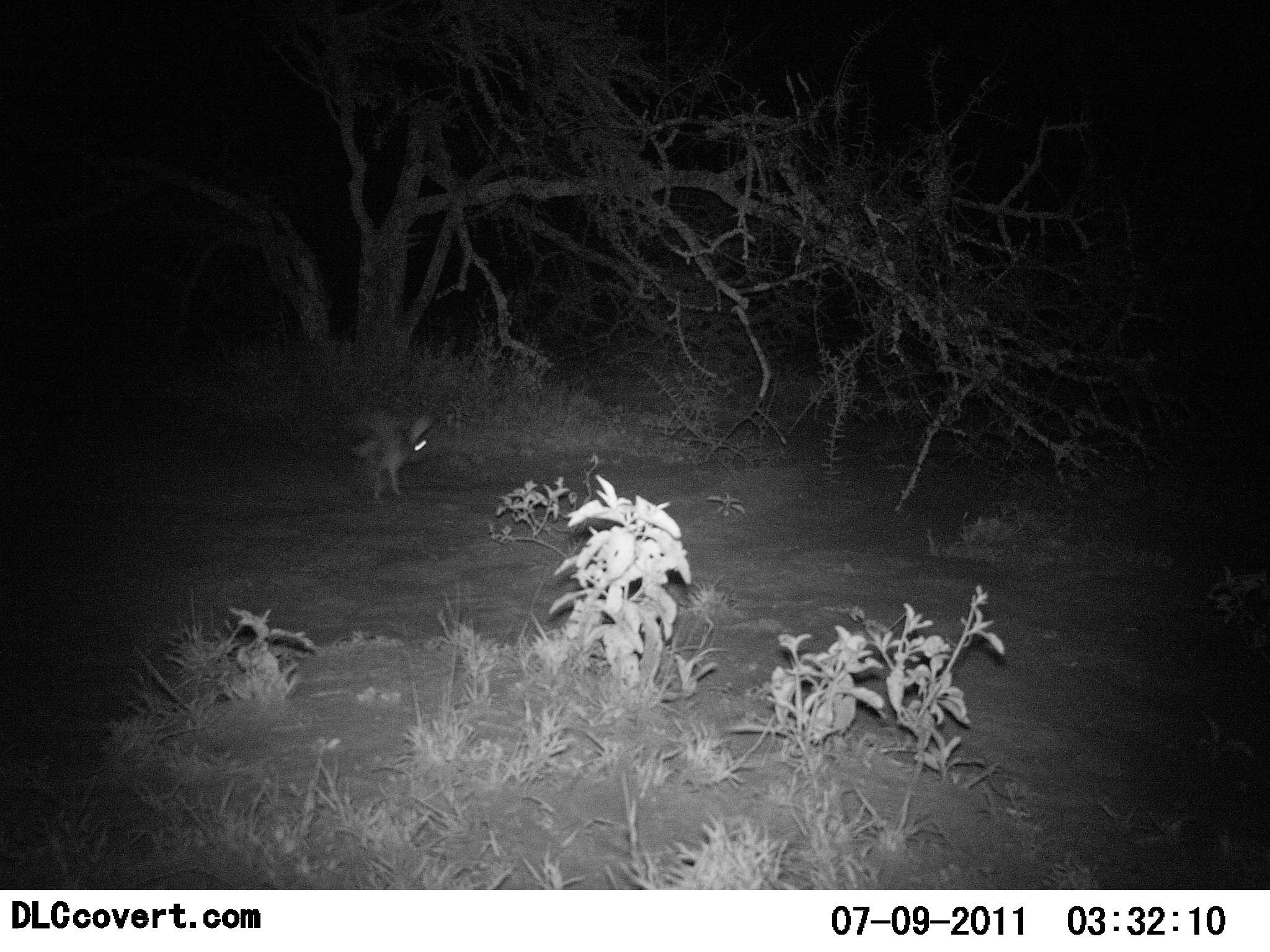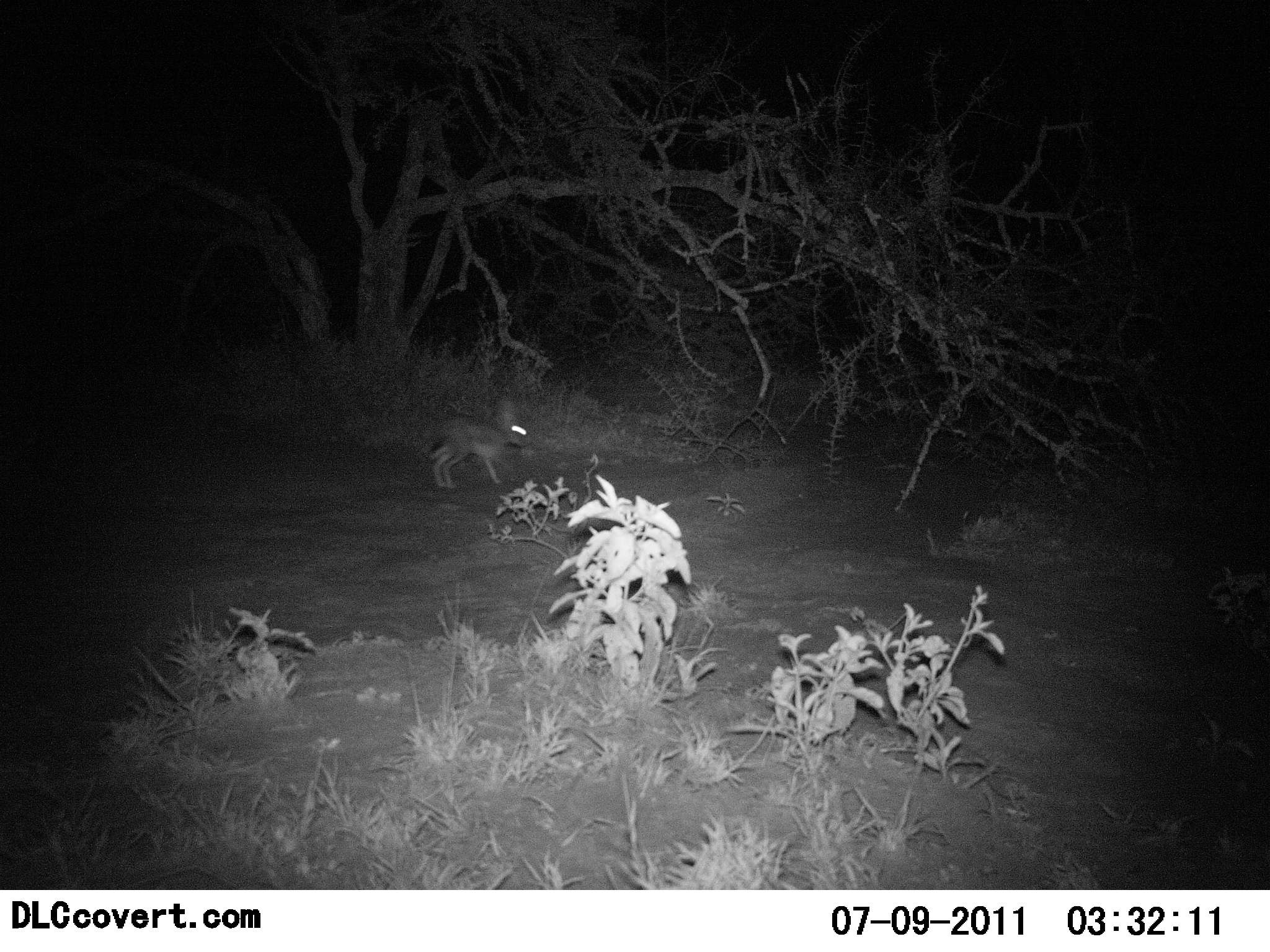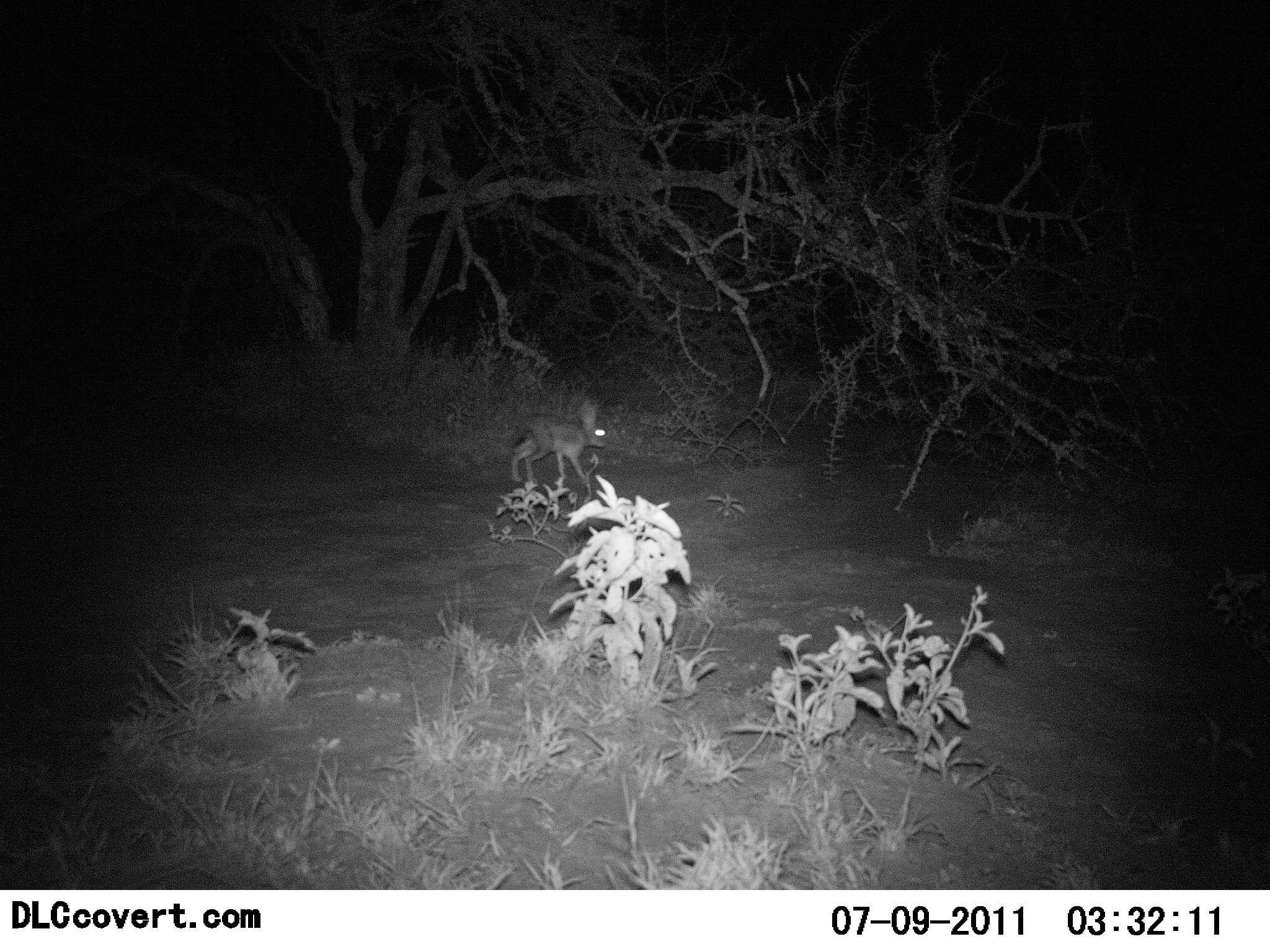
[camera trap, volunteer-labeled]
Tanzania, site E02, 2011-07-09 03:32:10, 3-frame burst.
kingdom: Animalia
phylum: Chordata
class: Mammalia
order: Lagomorpha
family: Leporidae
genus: Lepus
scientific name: Lepus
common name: hare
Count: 1.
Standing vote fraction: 0%.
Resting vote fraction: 0%.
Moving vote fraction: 100%.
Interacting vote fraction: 0%.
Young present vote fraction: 0%.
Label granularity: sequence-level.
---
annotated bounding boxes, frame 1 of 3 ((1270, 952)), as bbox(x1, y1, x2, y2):
animal: bbox(350, 415, 433, 503)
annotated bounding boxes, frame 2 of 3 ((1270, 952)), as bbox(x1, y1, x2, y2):
animal: bbox(428, 400, 532, 485)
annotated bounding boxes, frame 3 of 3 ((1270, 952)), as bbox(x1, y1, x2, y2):
animal: bbox(510, 399, 606, 483)